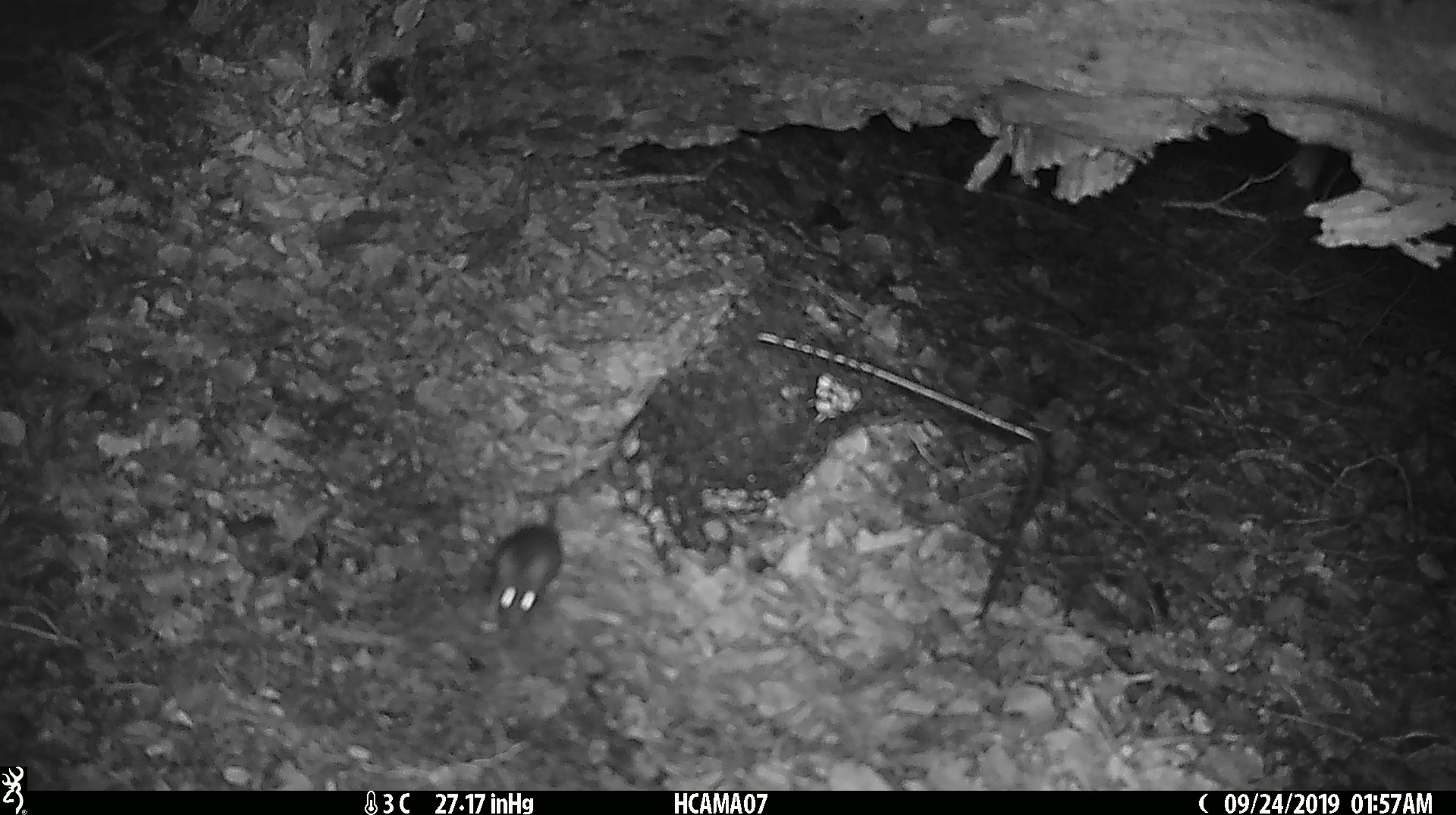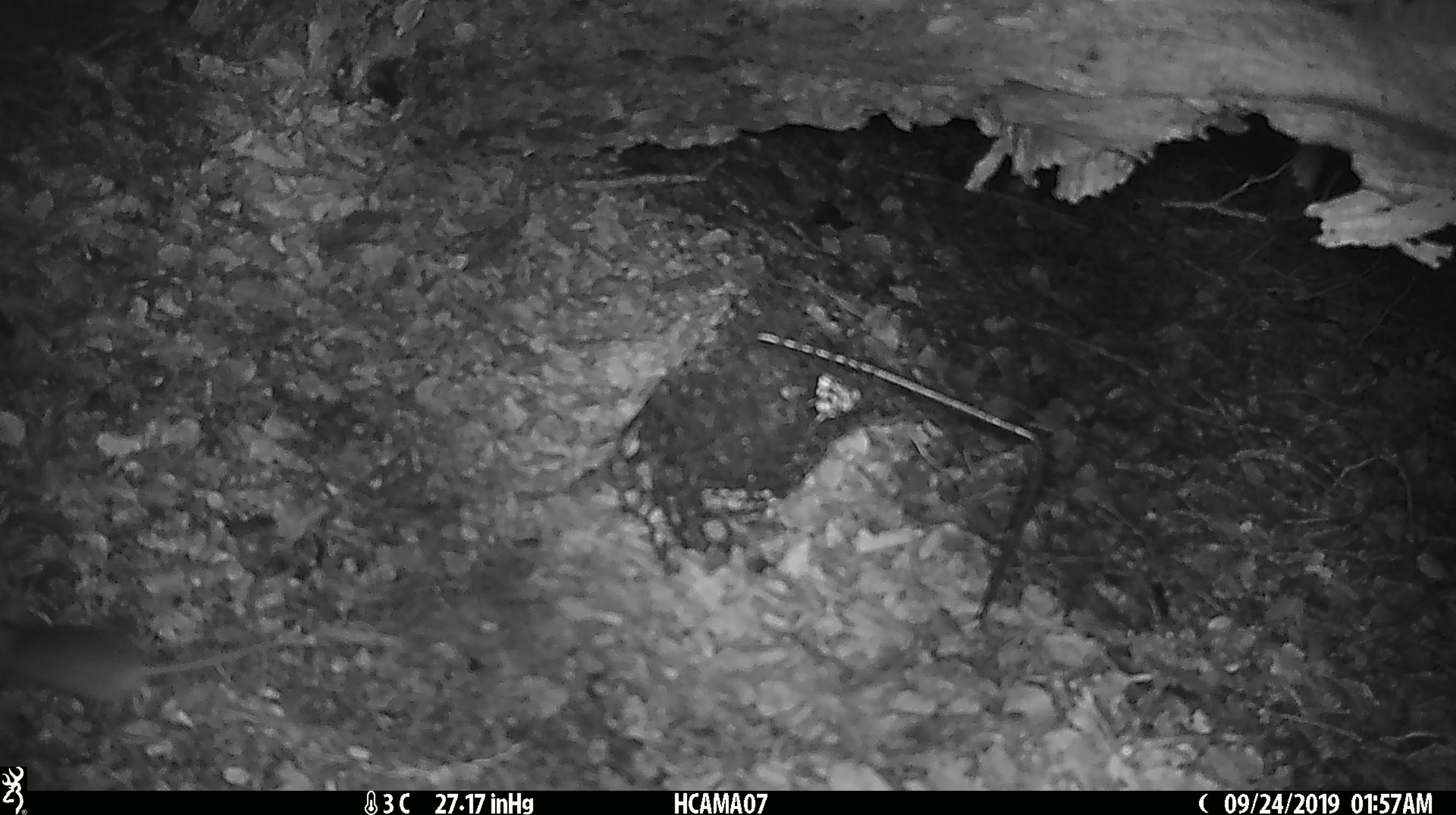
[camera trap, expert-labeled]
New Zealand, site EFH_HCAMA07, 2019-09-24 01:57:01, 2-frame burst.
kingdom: Animalia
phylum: Chordata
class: Mammalia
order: Rodentia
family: Muridae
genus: Mus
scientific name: Mus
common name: mouse